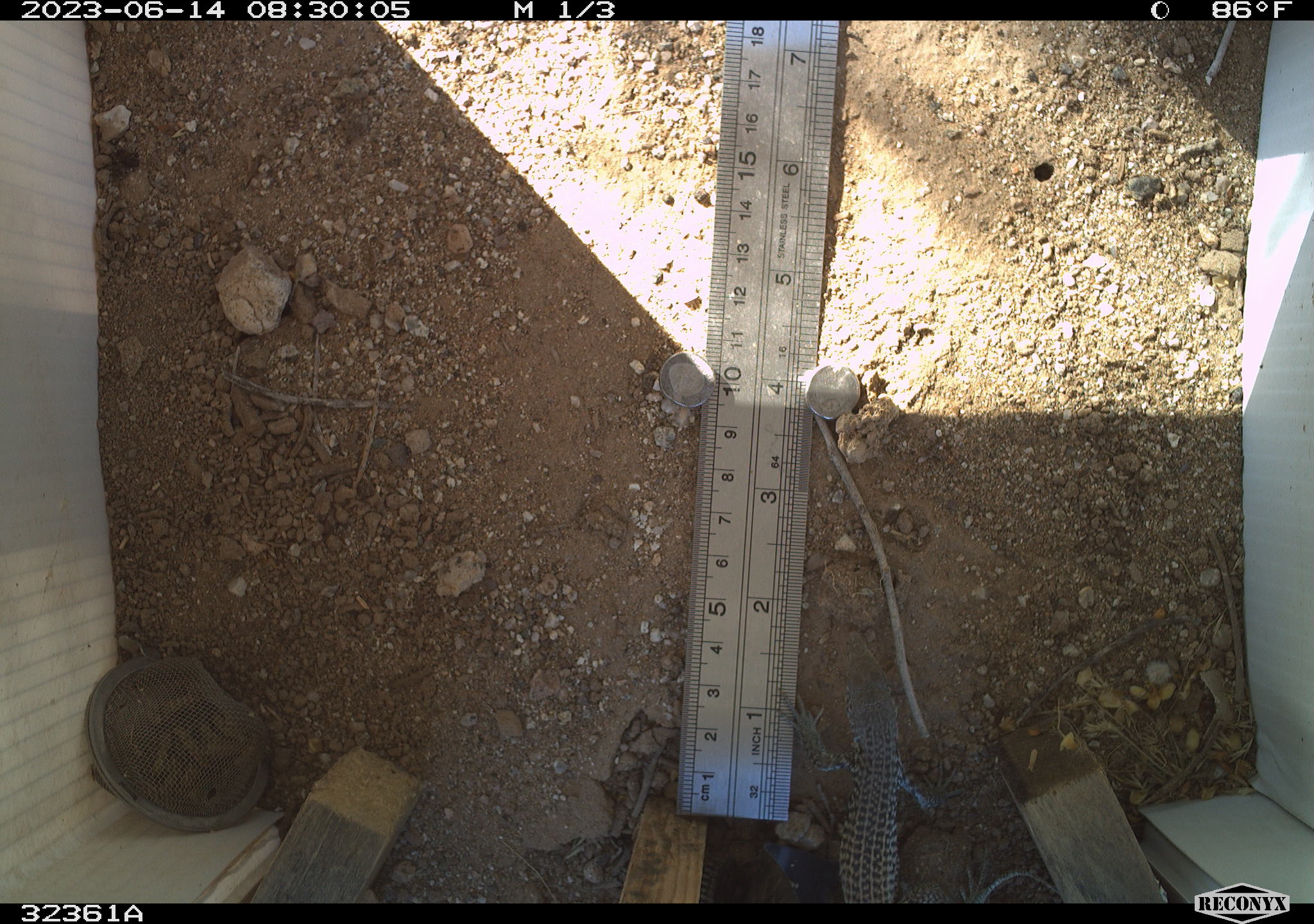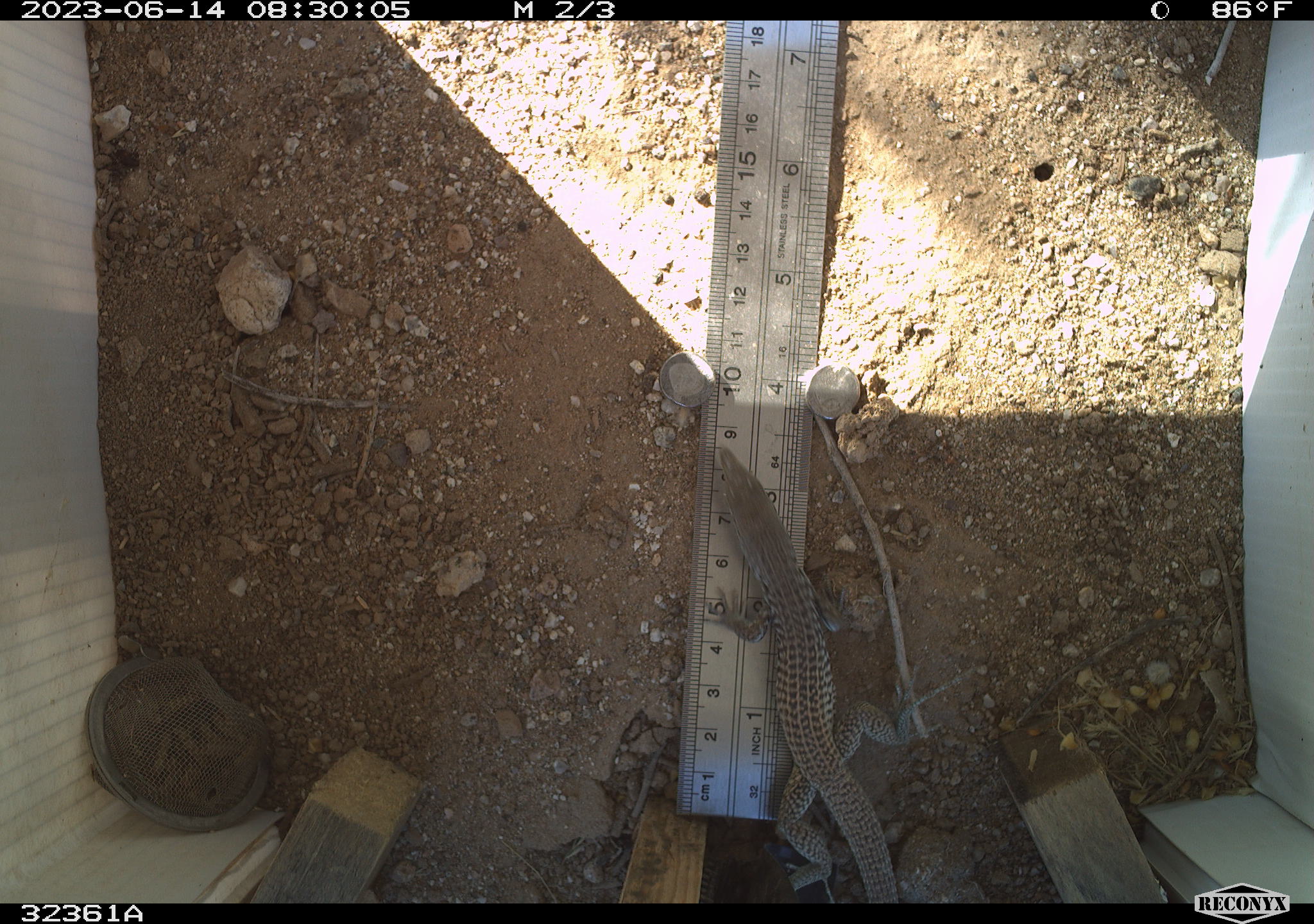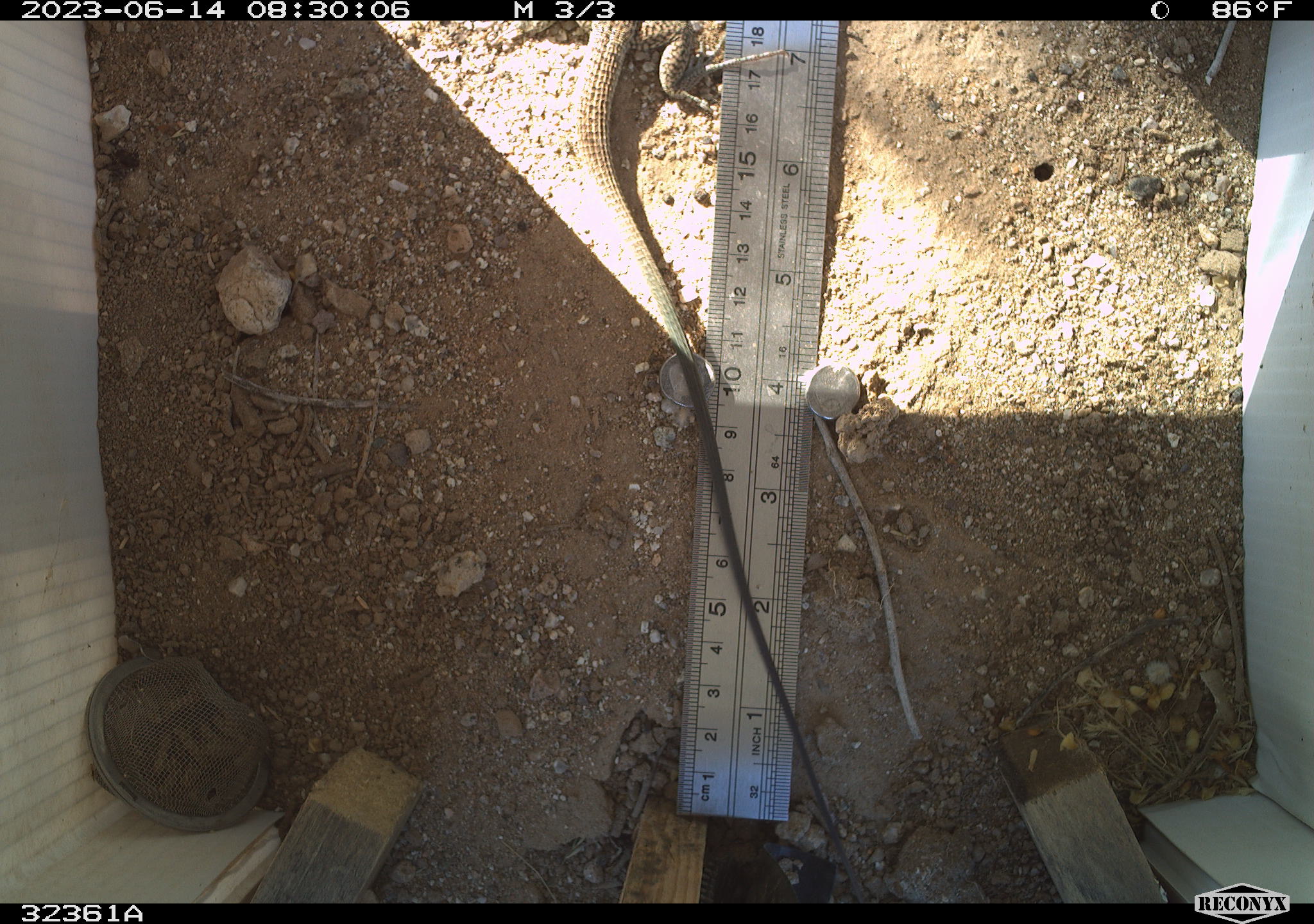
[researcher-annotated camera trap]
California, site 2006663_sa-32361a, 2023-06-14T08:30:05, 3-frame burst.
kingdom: Animalia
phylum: Chordata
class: Reptilia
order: Squamata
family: Teiidae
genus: Aspidoscelis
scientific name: Aspidoscelis tigris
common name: western whiptail